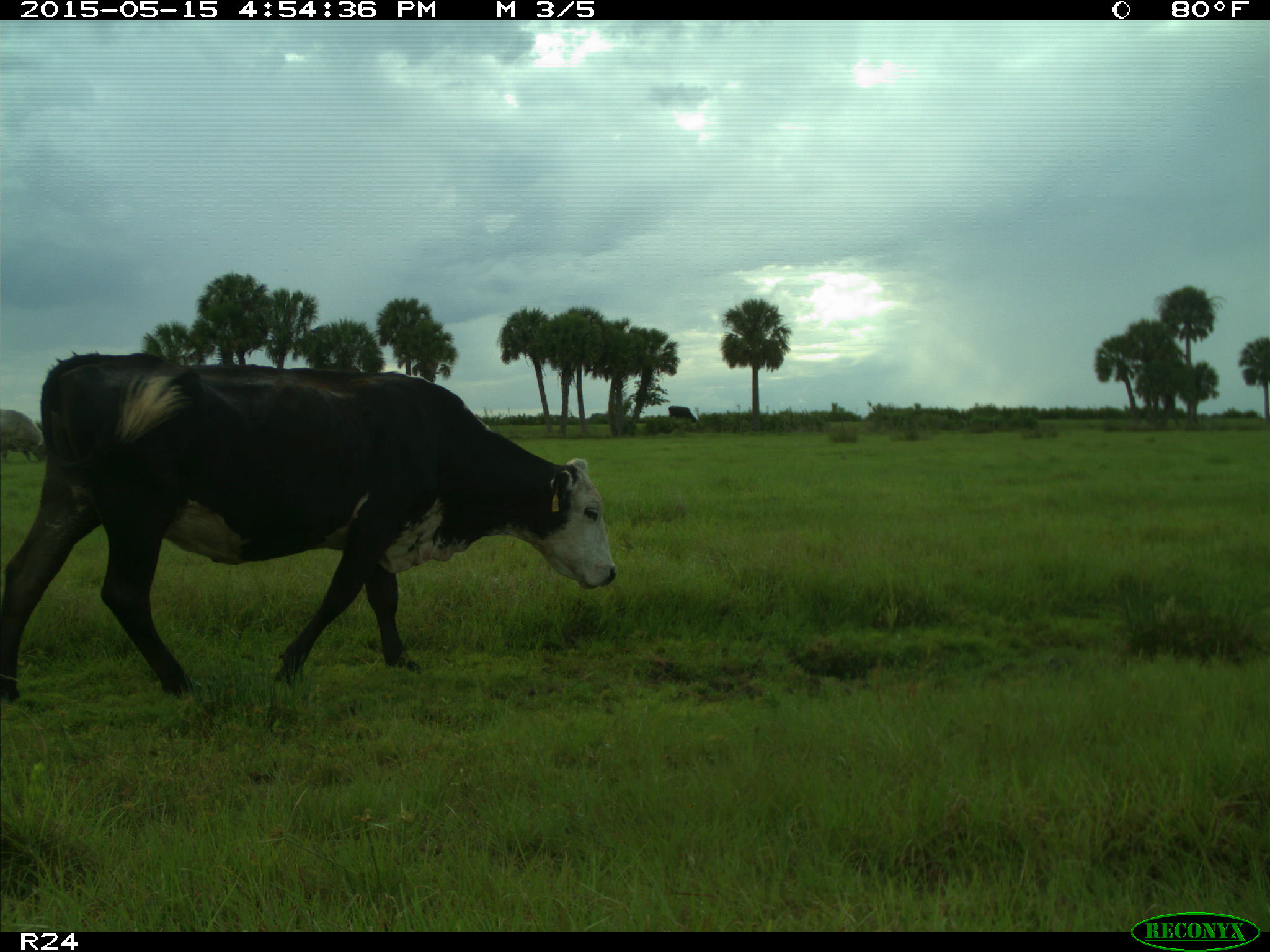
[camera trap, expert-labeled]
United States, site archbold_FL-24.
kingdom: Animalia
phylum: Chordata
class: Mammalia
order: Artiodactyla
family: Bovidae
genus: Bos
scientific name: Bos taurus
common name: domestic cow